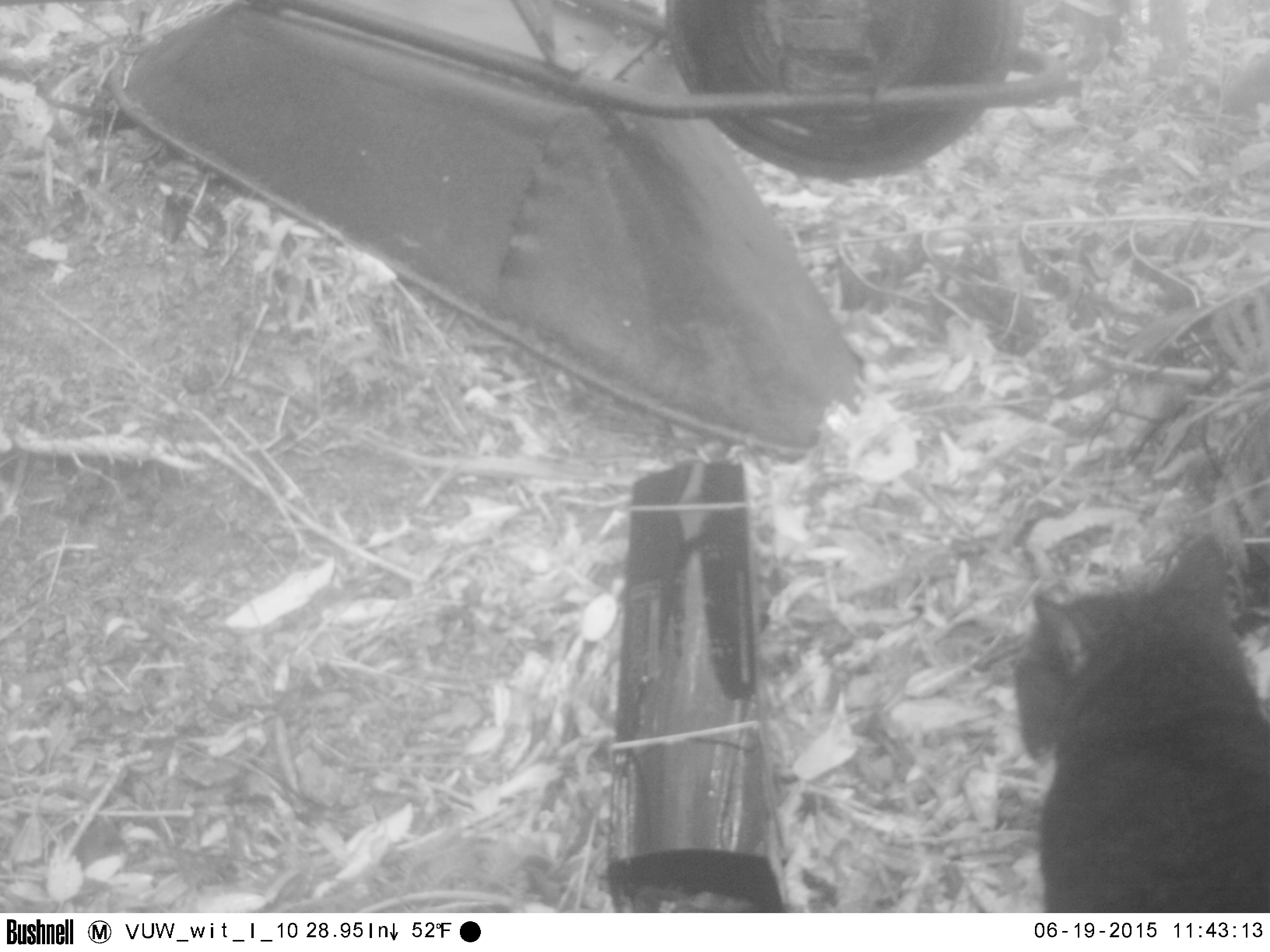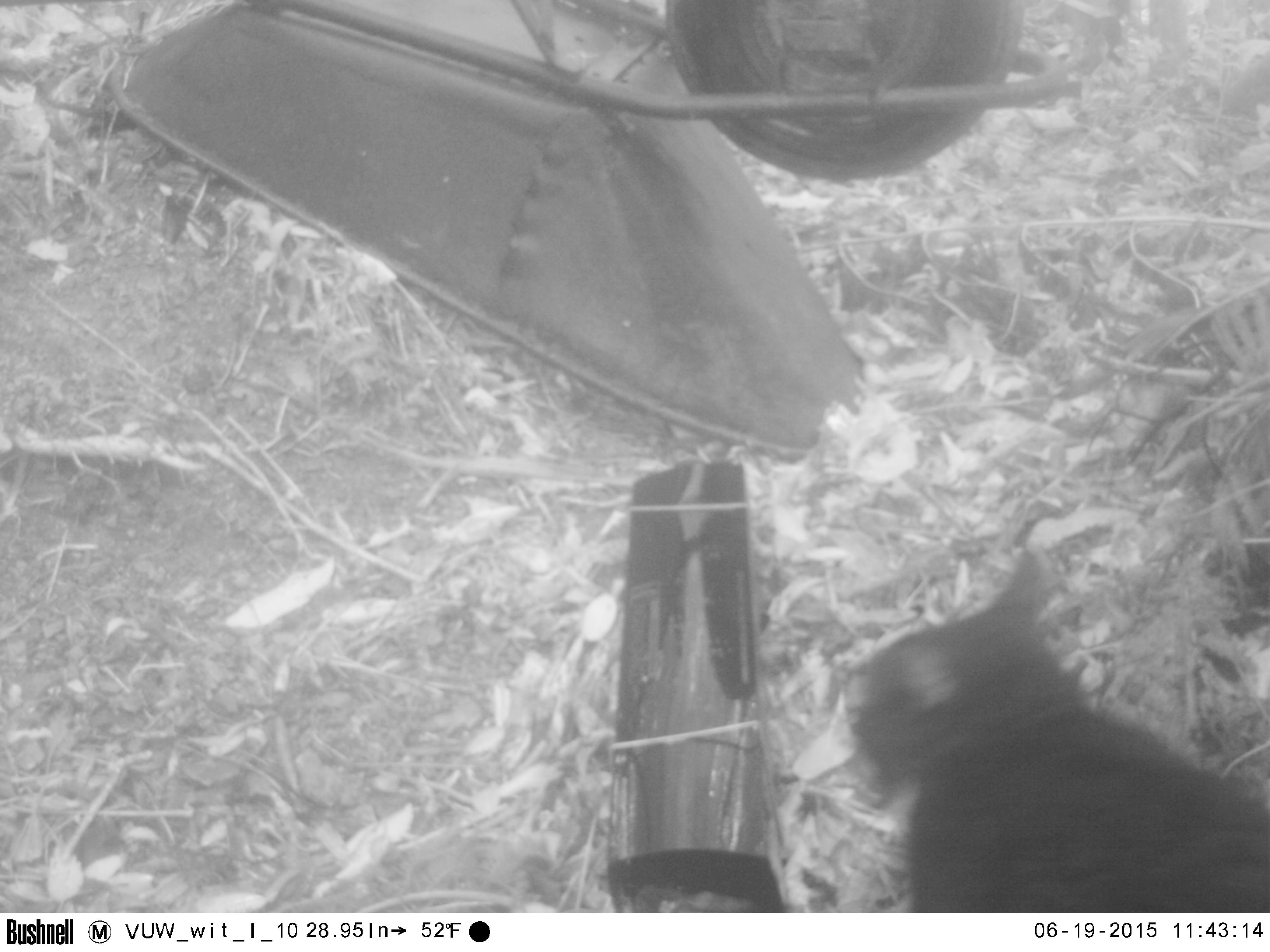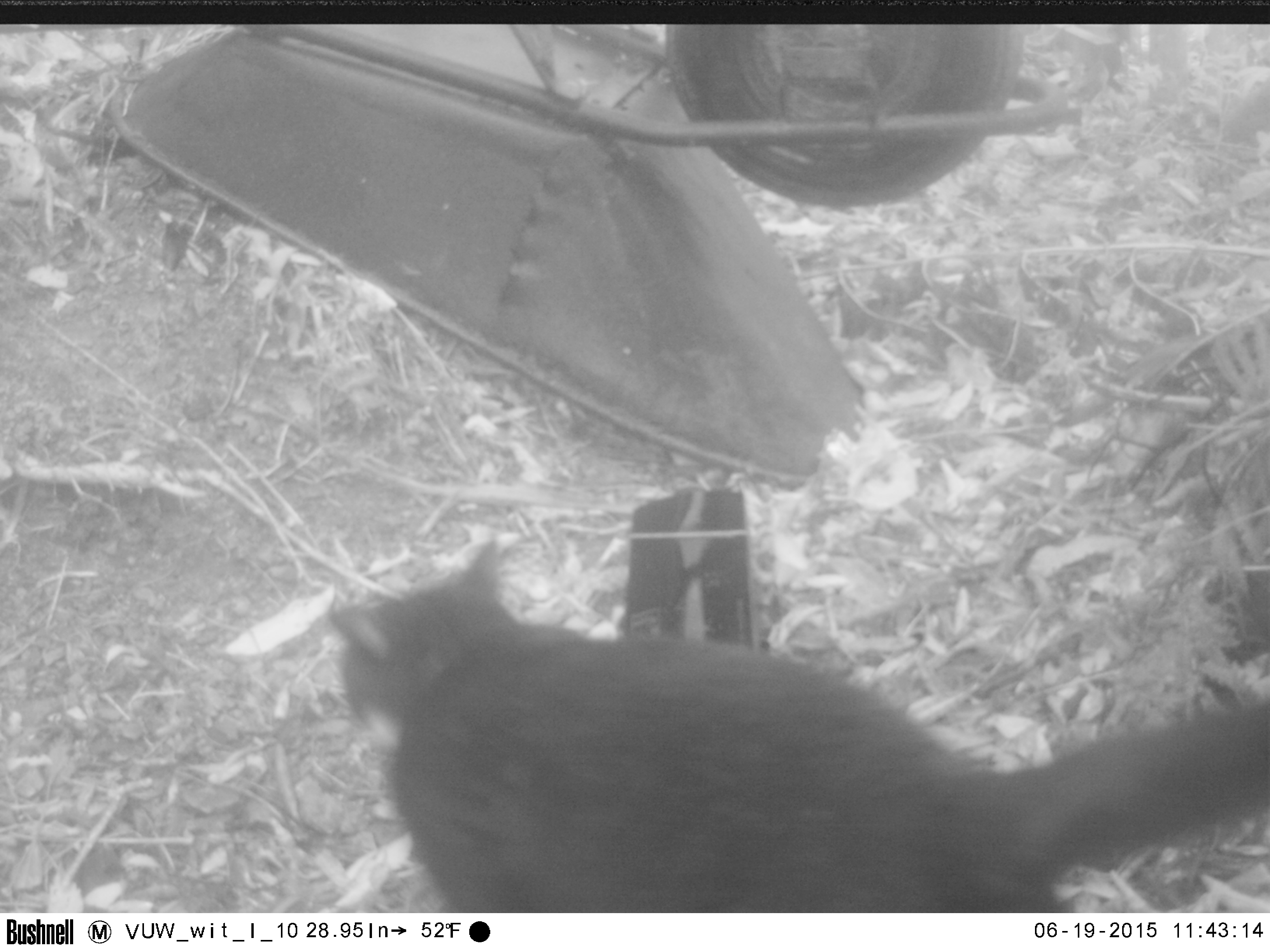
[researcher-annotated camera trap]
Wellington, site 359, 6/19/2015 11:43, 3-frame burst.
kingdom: Animalia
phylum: Chordata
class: Mammalia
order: Carnivora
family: Felidae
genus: Felis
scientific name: Felis catus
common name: cat